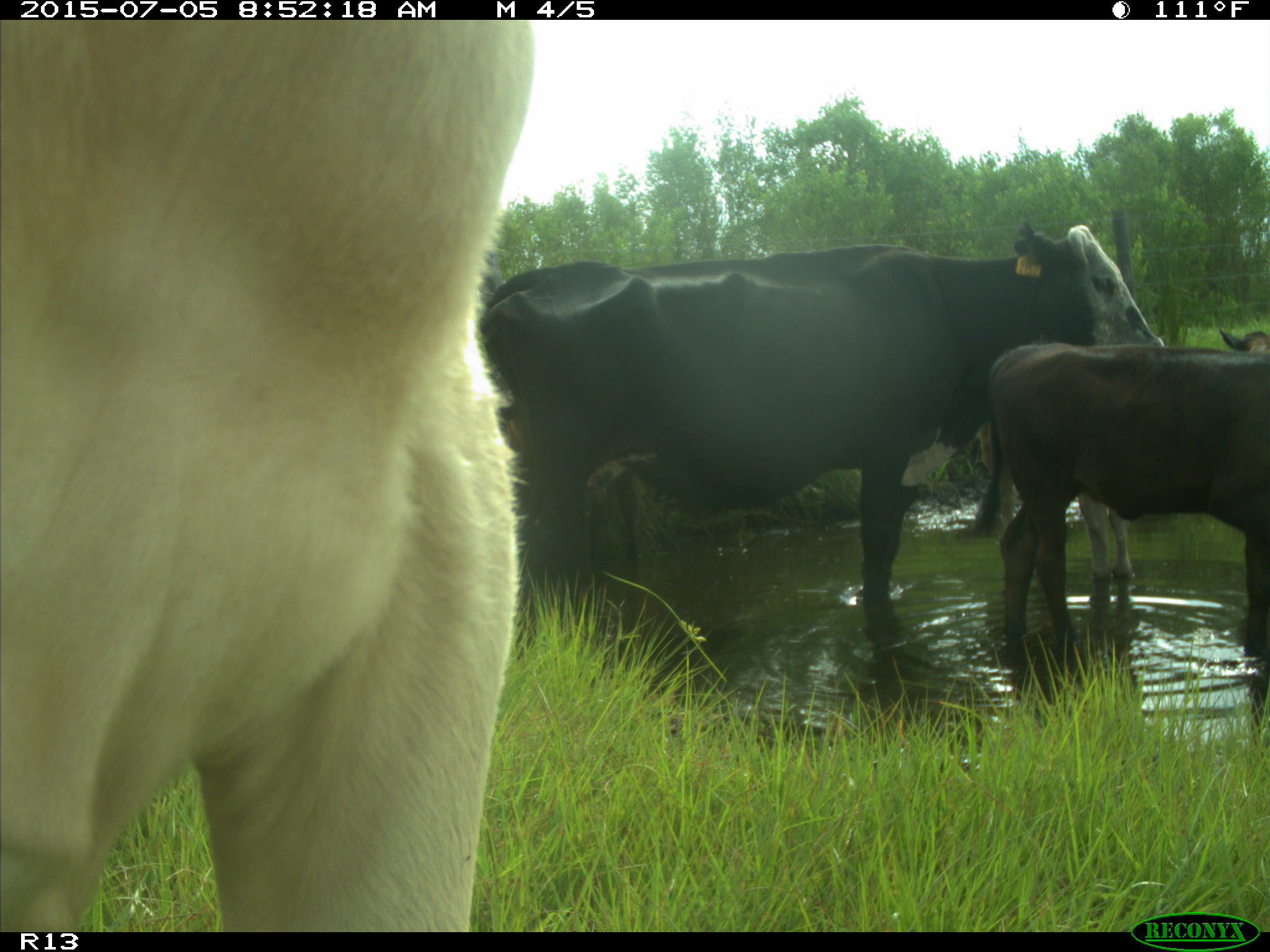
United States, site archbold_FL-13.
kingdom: Animalia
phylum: Chordata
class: Mammalia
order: Artiodactyla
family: Bovidae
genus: Bos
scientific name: Bos taurus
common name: domestic cow